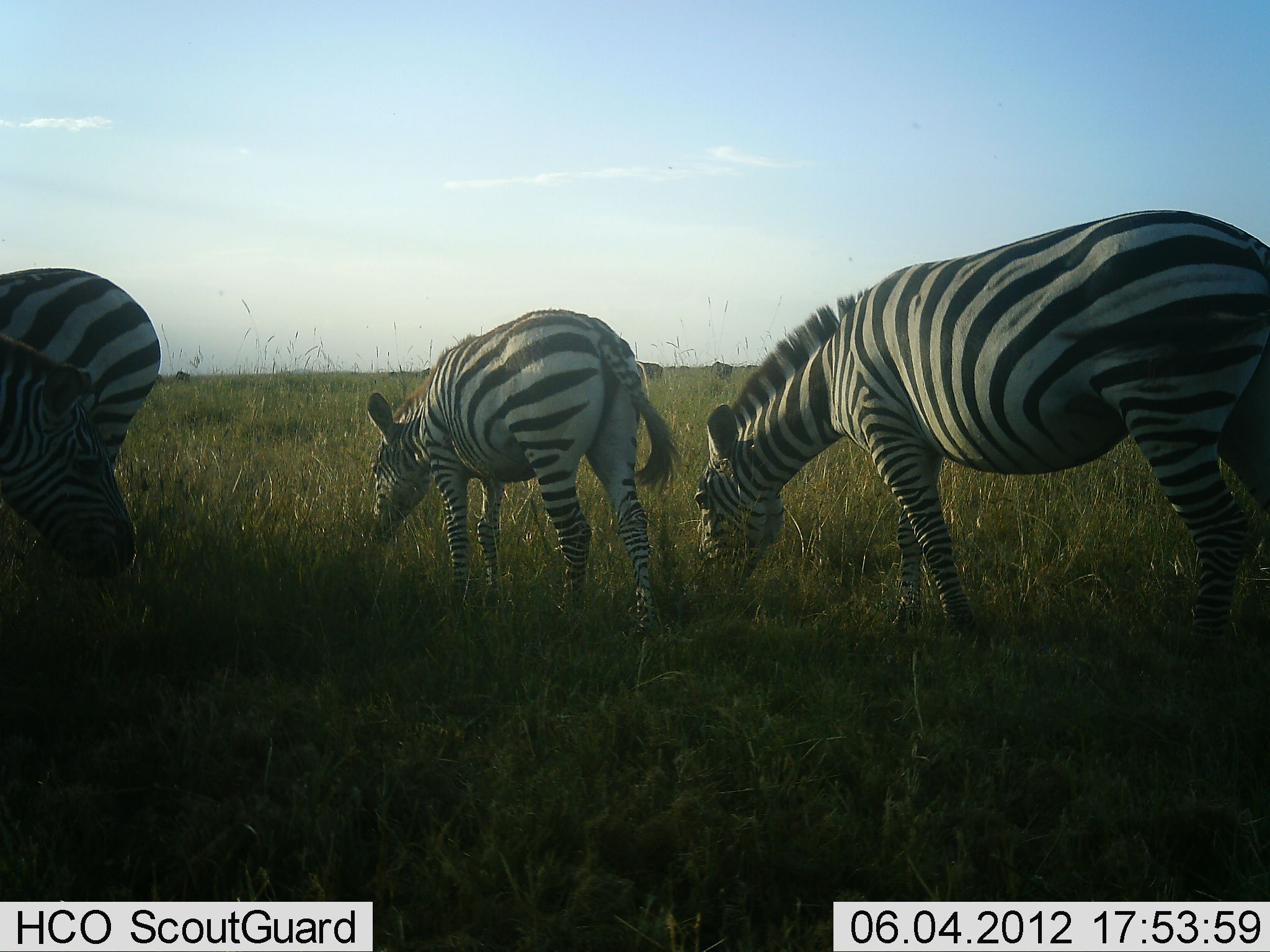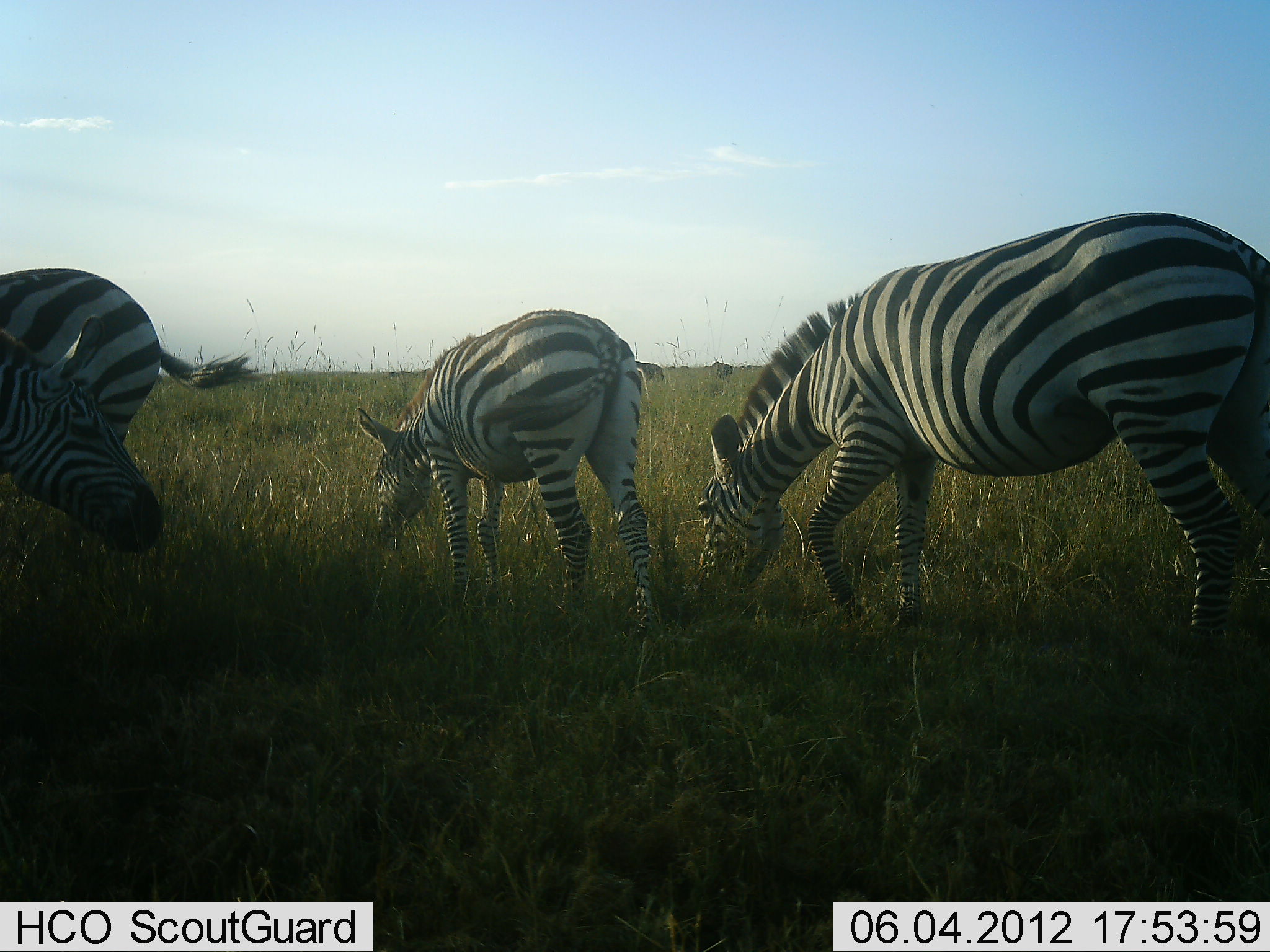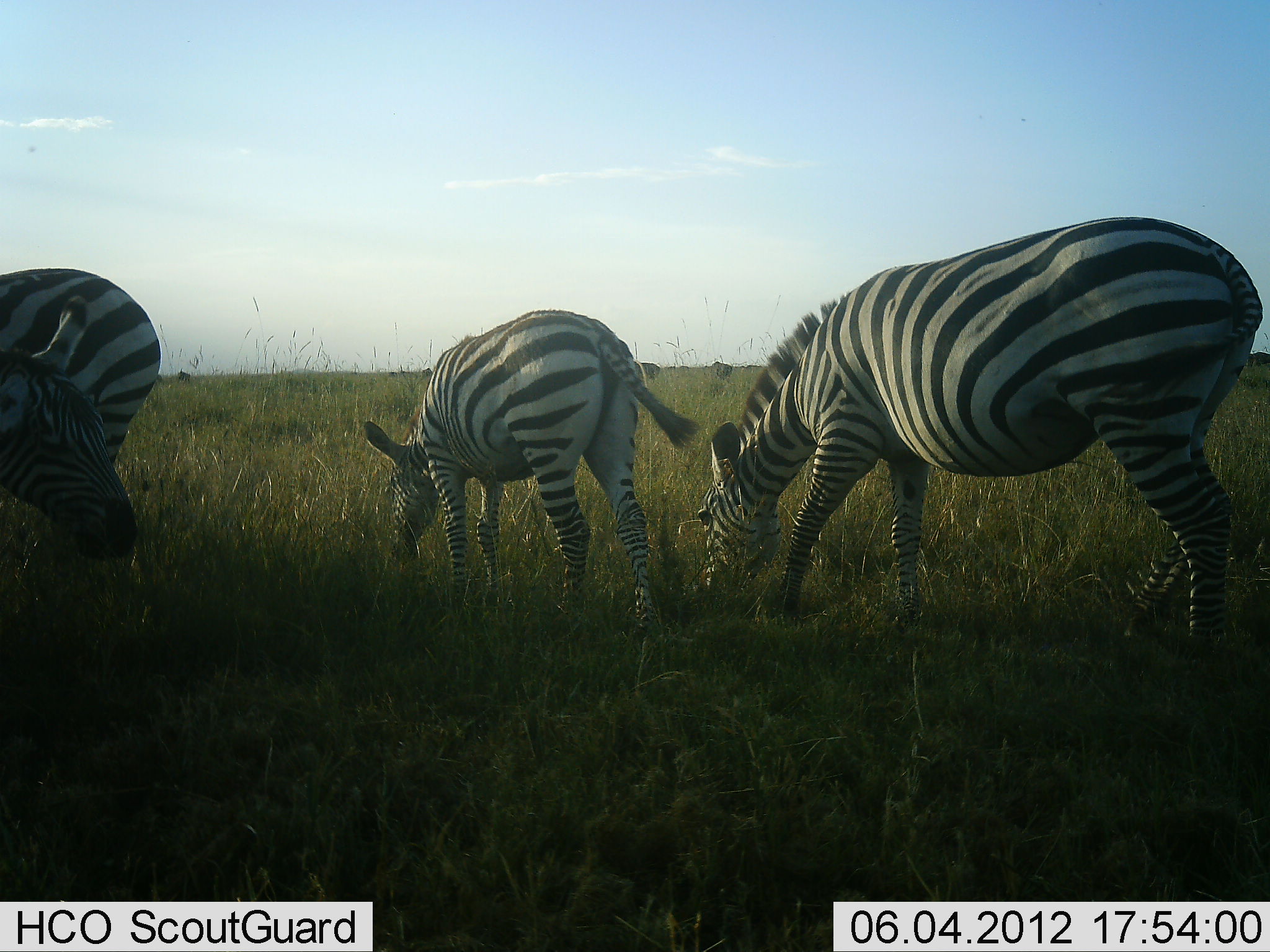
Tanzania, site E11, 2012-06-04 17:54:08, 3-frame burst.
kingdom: Animalia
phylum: Chordata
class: Mammalia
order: Perissodactyla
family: Equidae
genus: Equus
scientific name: Equus quagga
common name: plains zebra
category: zebra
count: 4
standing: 30%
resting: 0%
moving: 20%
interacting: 0%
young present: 10%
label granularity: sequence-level